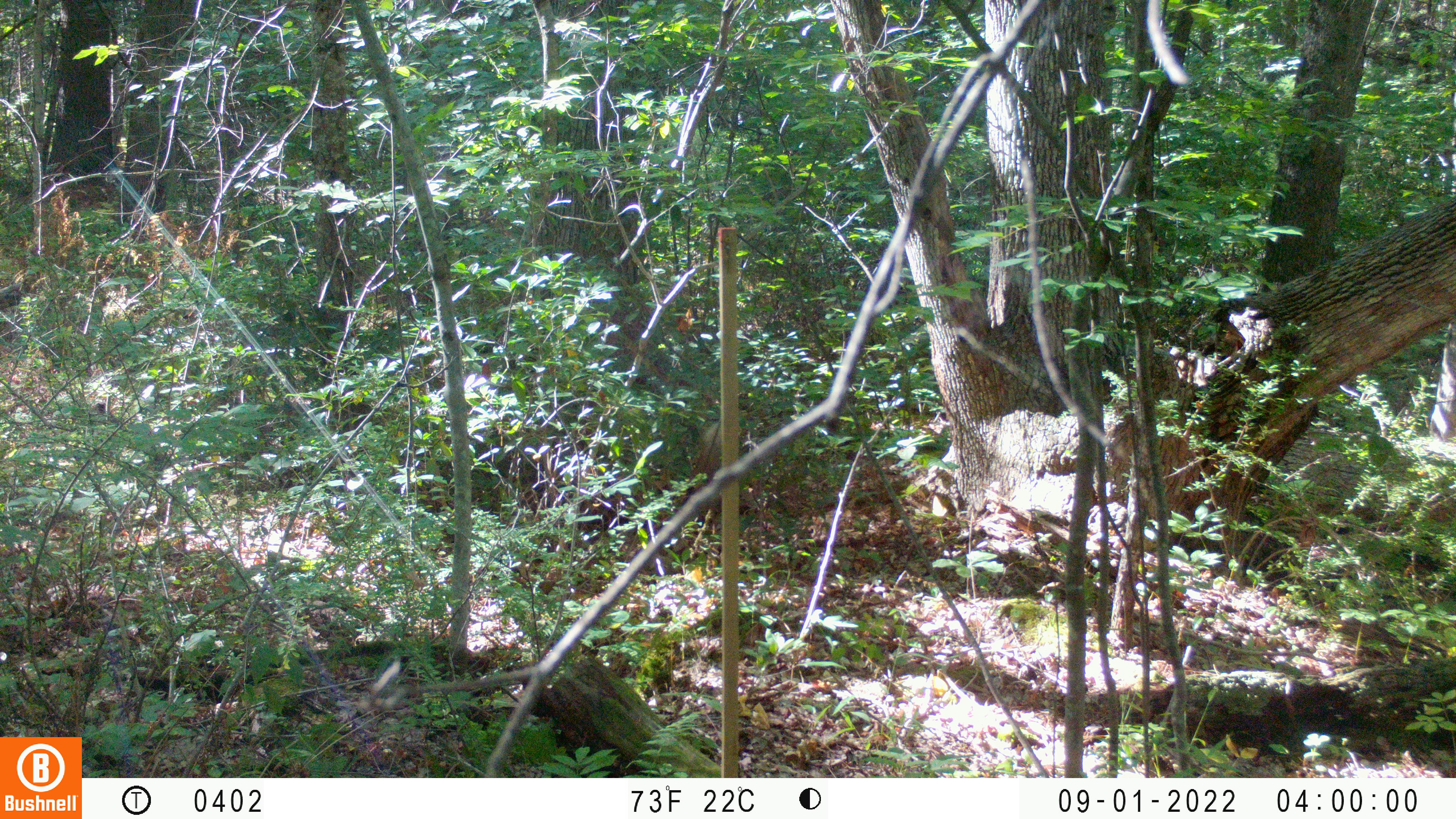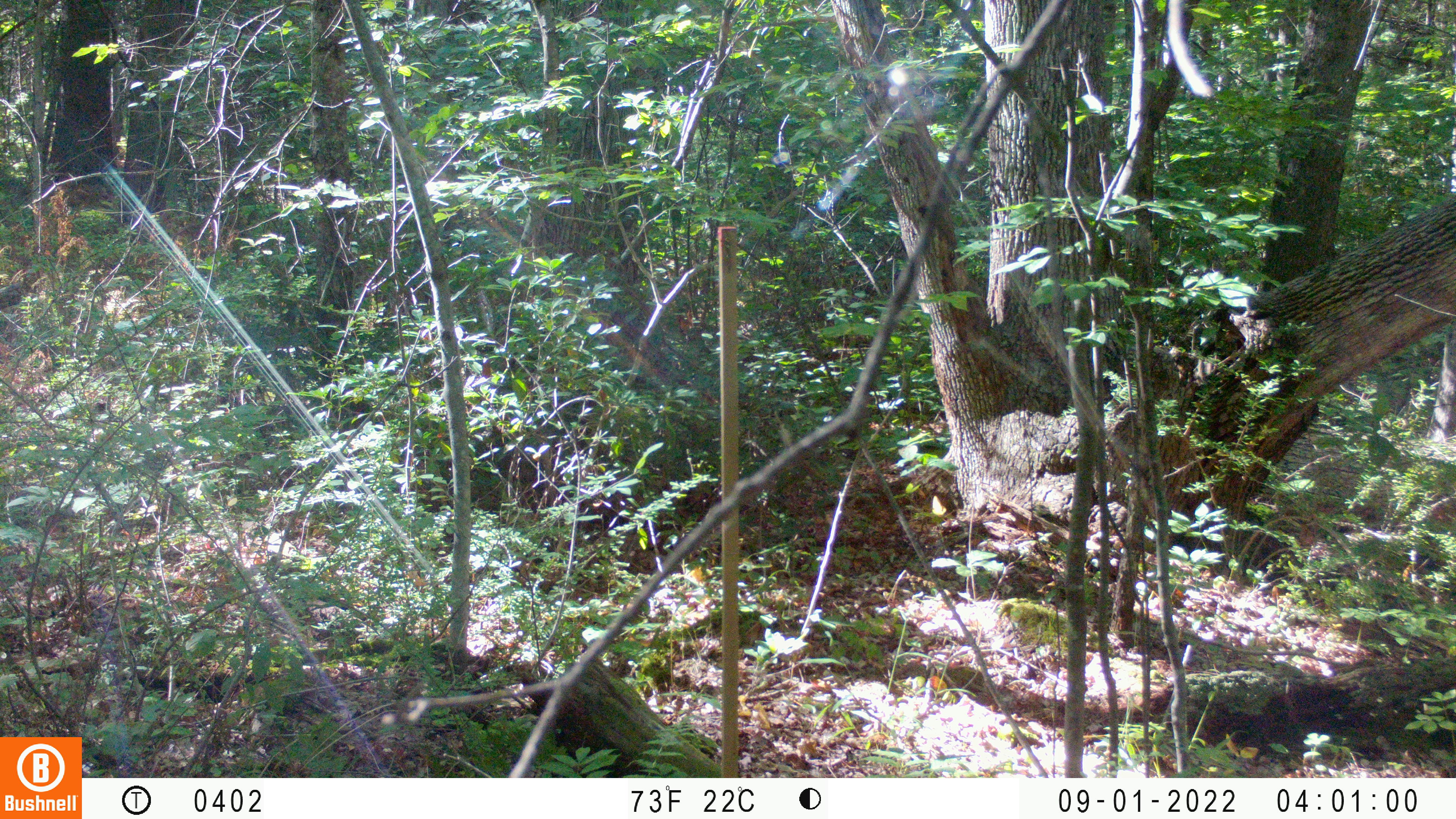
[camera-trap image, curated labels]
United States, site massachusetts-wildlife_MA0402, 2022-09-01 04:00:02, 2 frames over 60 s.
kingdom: Animalia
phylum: Arthropoda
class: Insecta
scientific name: Insecta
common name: insect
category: insect sp.